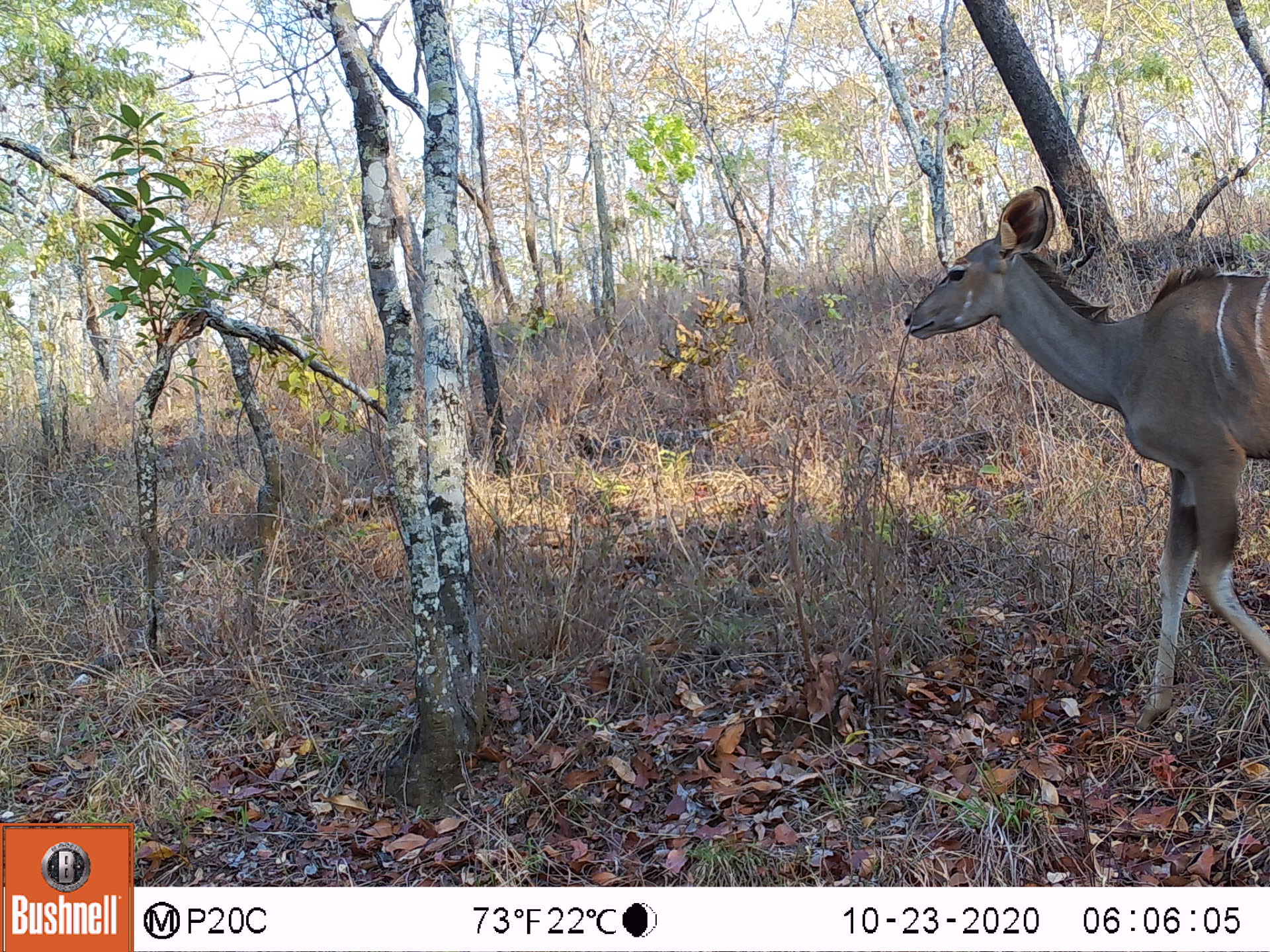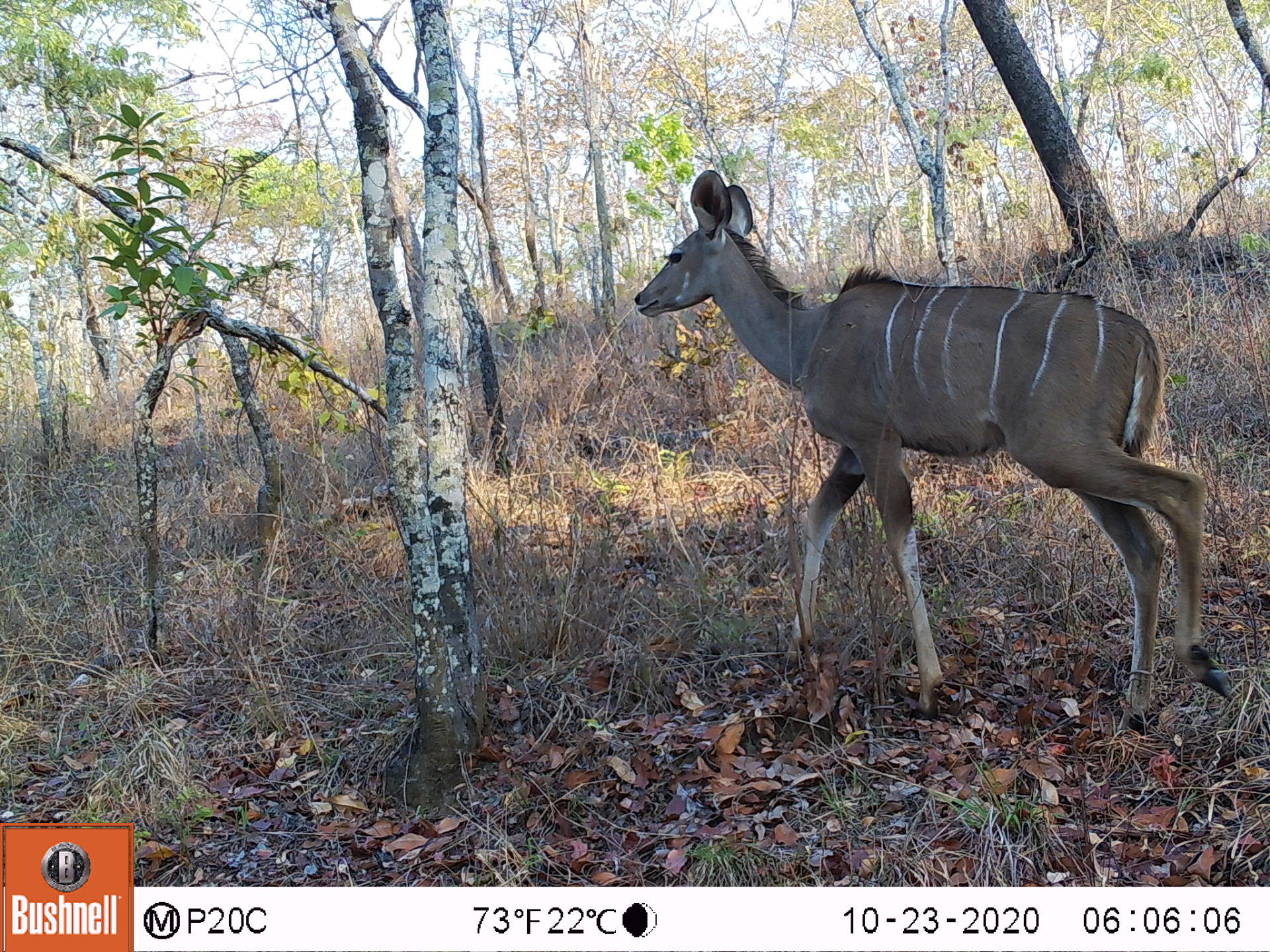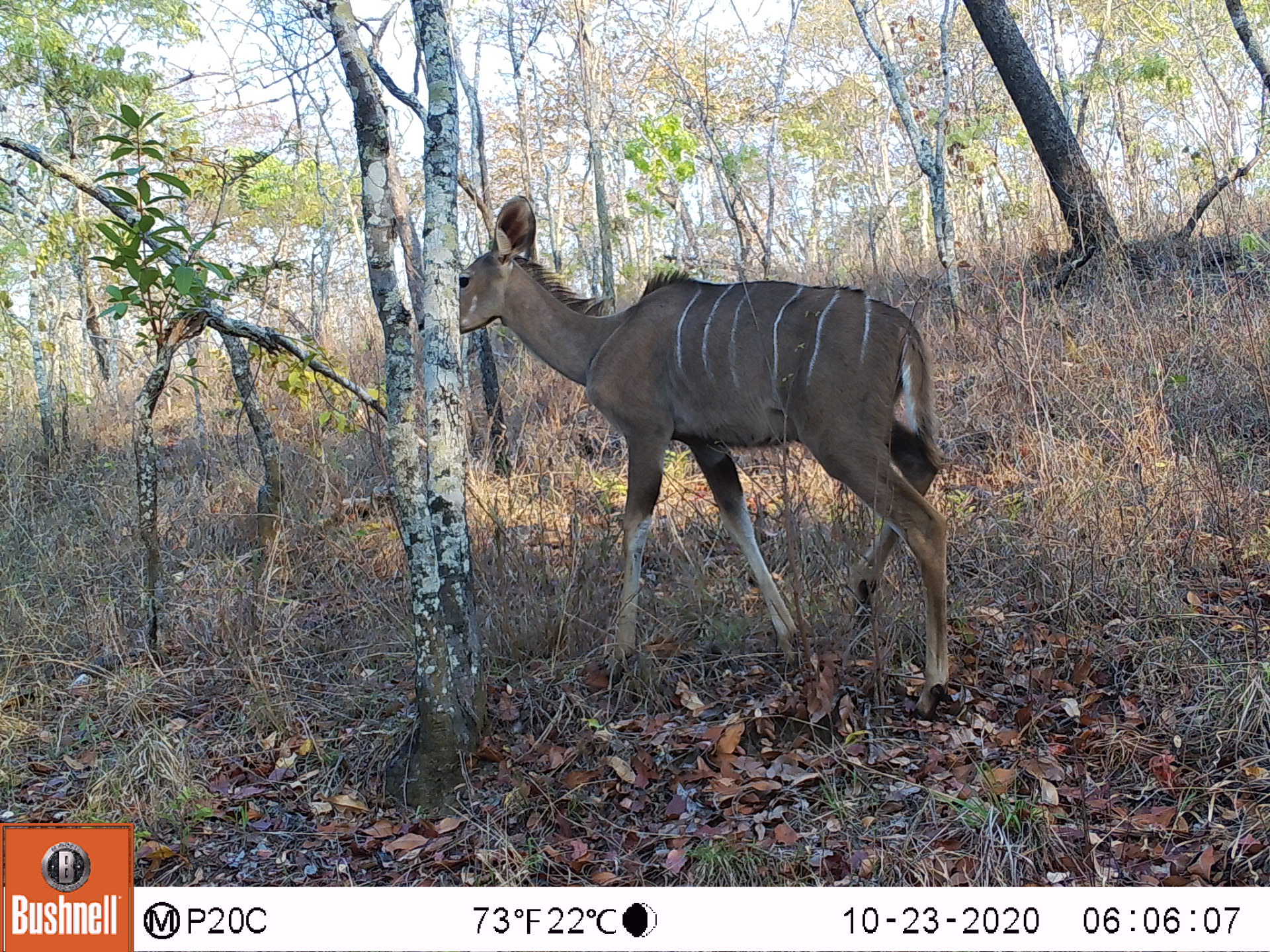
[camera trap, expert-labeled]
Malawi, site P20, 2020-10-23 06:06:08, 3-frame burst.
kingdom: Animalia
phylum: Chordata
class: Mammalia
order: Artiodactyla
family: Bovidae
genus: Tragelaphus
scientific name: Tragelaphus strepsiceros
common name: greater kudu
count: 1